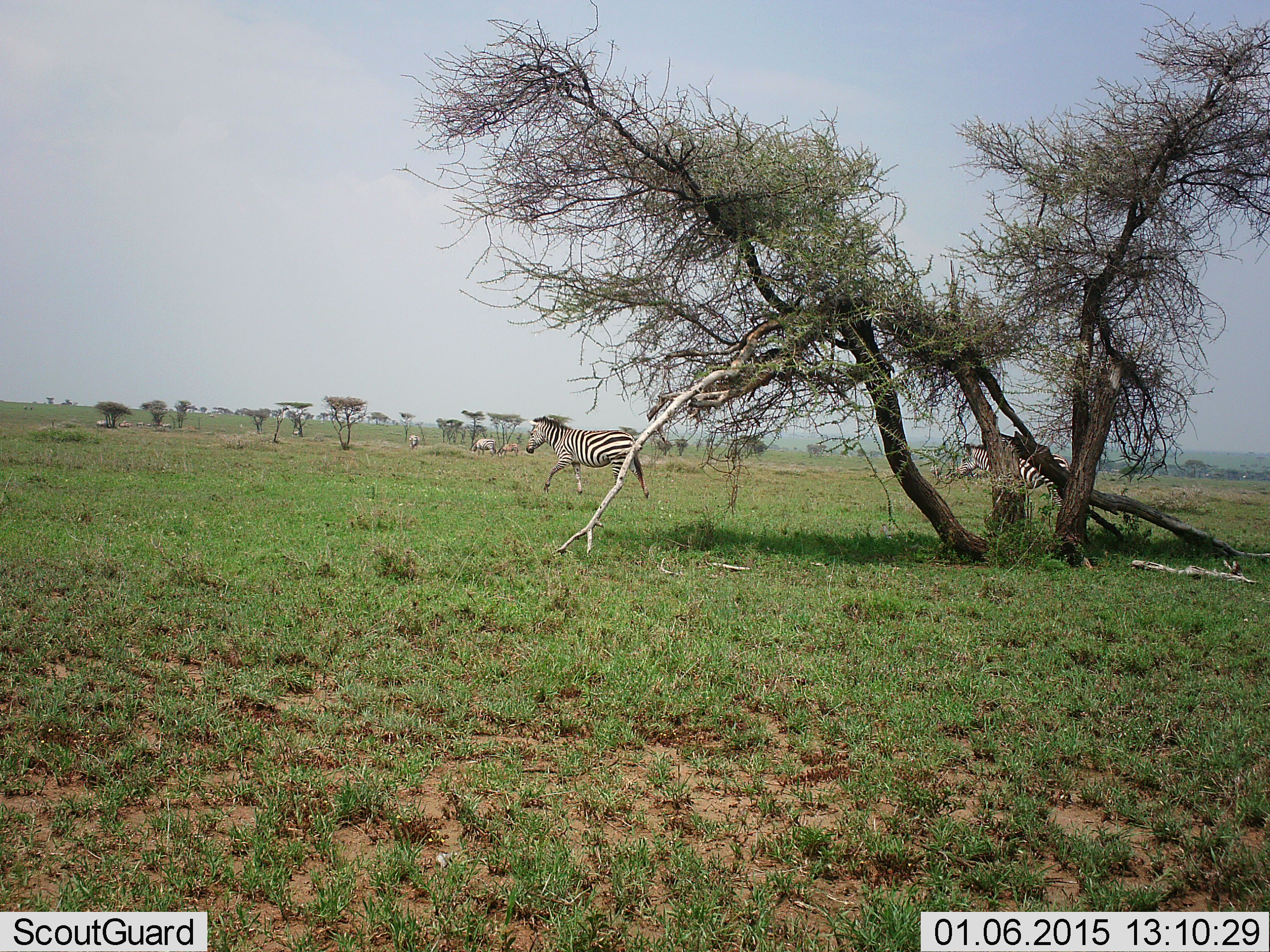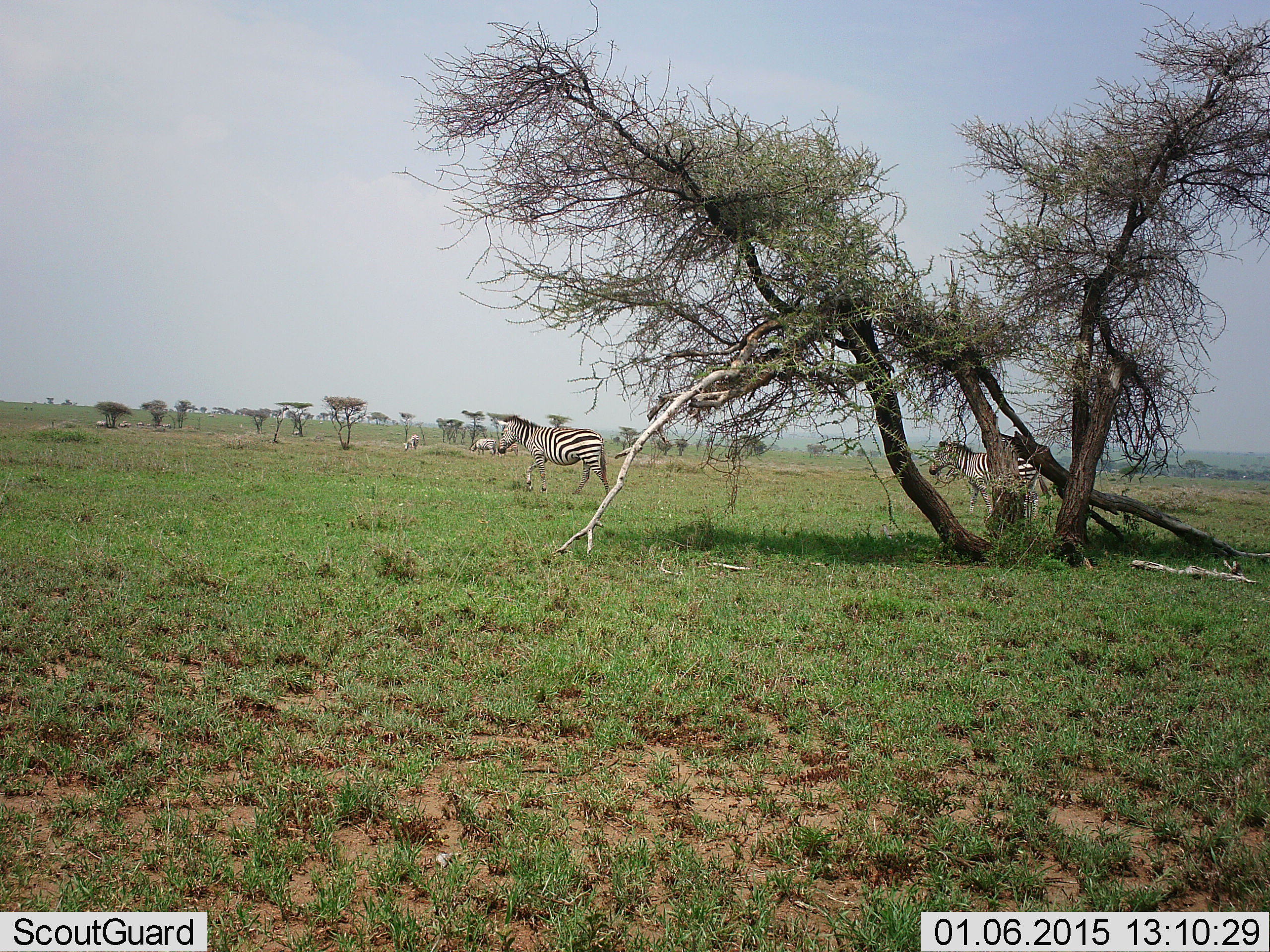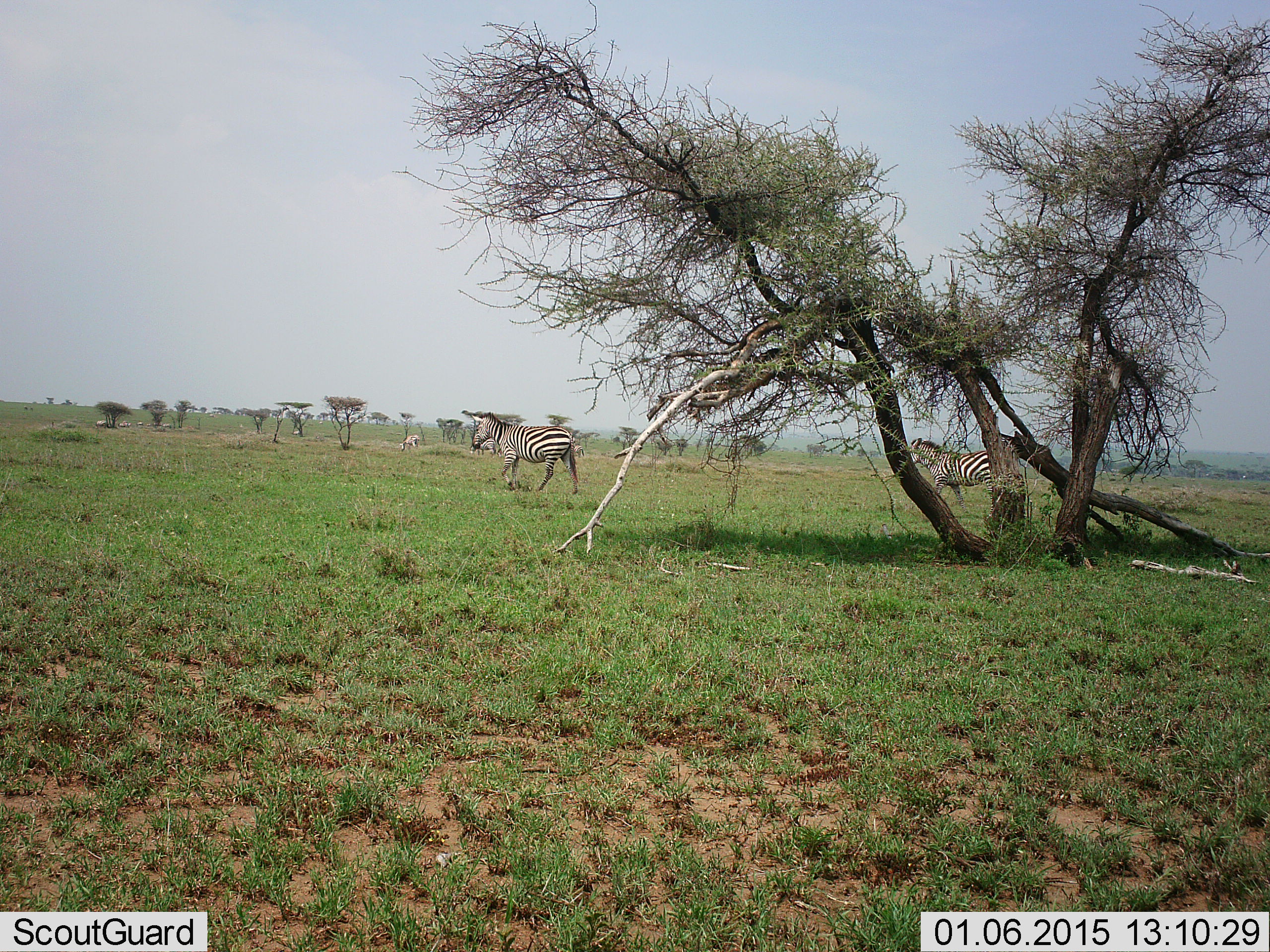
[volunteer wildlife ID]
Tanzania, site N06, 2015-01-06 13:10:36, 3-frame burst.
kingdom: Animalia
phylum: Chordata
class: Mammalia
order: Perissodactyla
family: Equidae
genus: Equus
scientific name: Equus quagga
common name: plains zebra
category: zebra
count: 4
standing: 10%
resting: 0%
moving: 90%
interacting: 0%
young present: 0%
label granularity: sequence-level